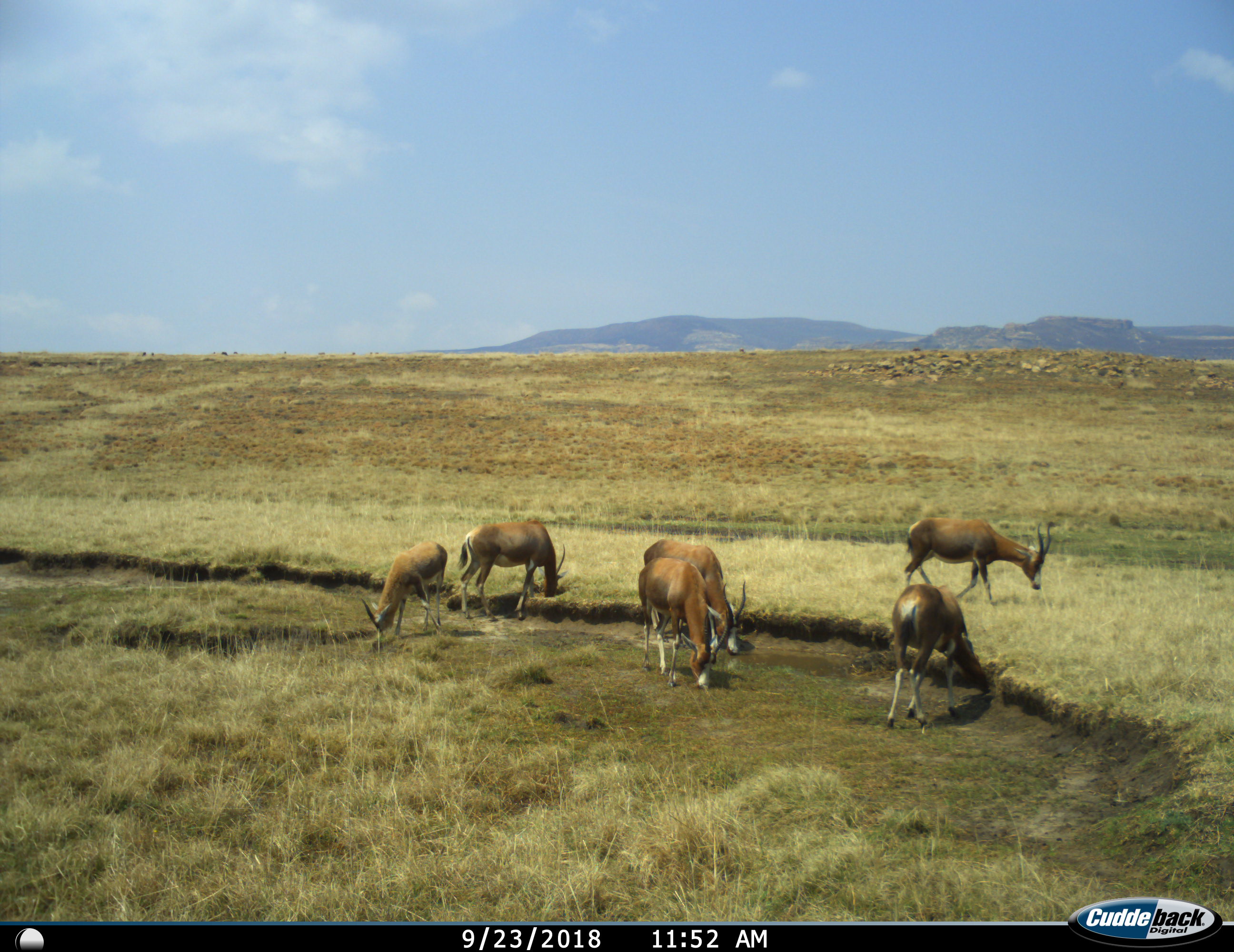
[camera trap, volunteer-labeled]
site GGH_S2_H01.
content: unidentified animal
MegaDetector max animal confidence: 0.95